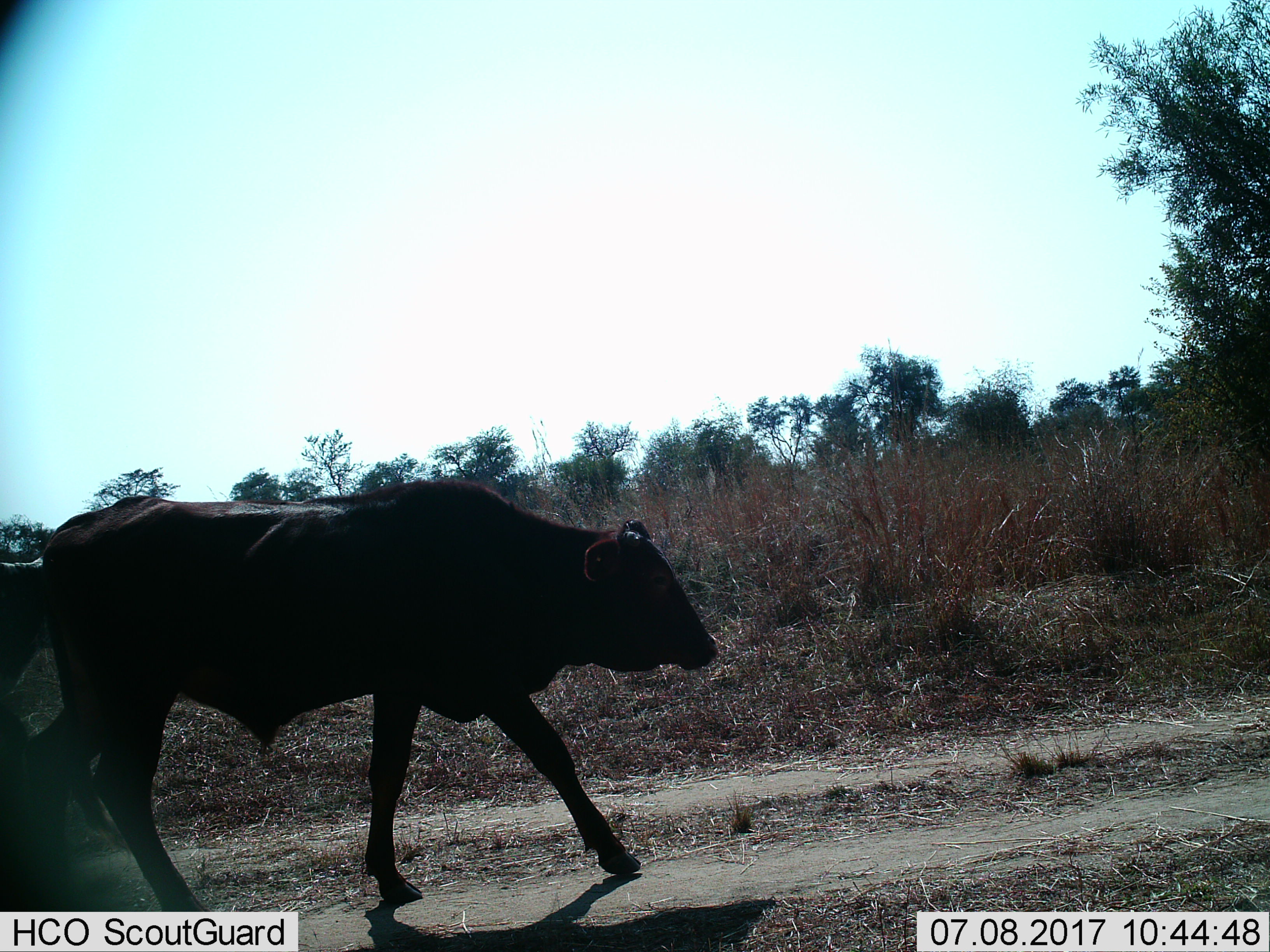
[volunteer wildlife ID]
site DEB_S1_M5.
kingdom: Animalia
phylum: Chordata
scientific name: Vertebrata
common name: domestic animal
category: domesticanimal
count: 2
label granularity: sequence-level